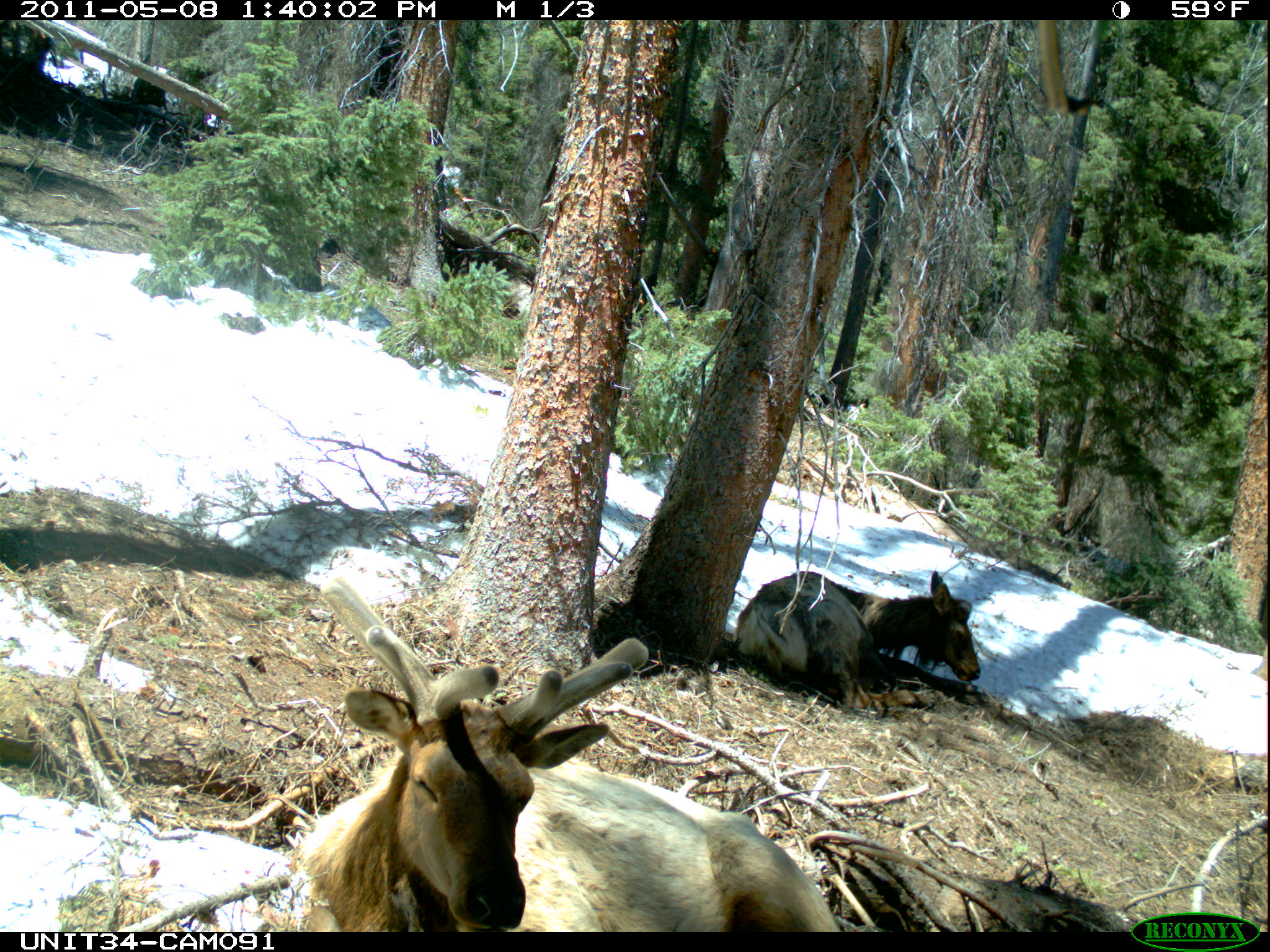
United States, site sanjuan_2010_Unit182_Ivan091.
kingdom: Animalia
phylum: Chordata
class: Mammalia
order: Artiodactyla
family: Cervidae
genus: Cervus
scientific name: Cervus elaphus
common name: red deer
Cervus elaphus (red deer).